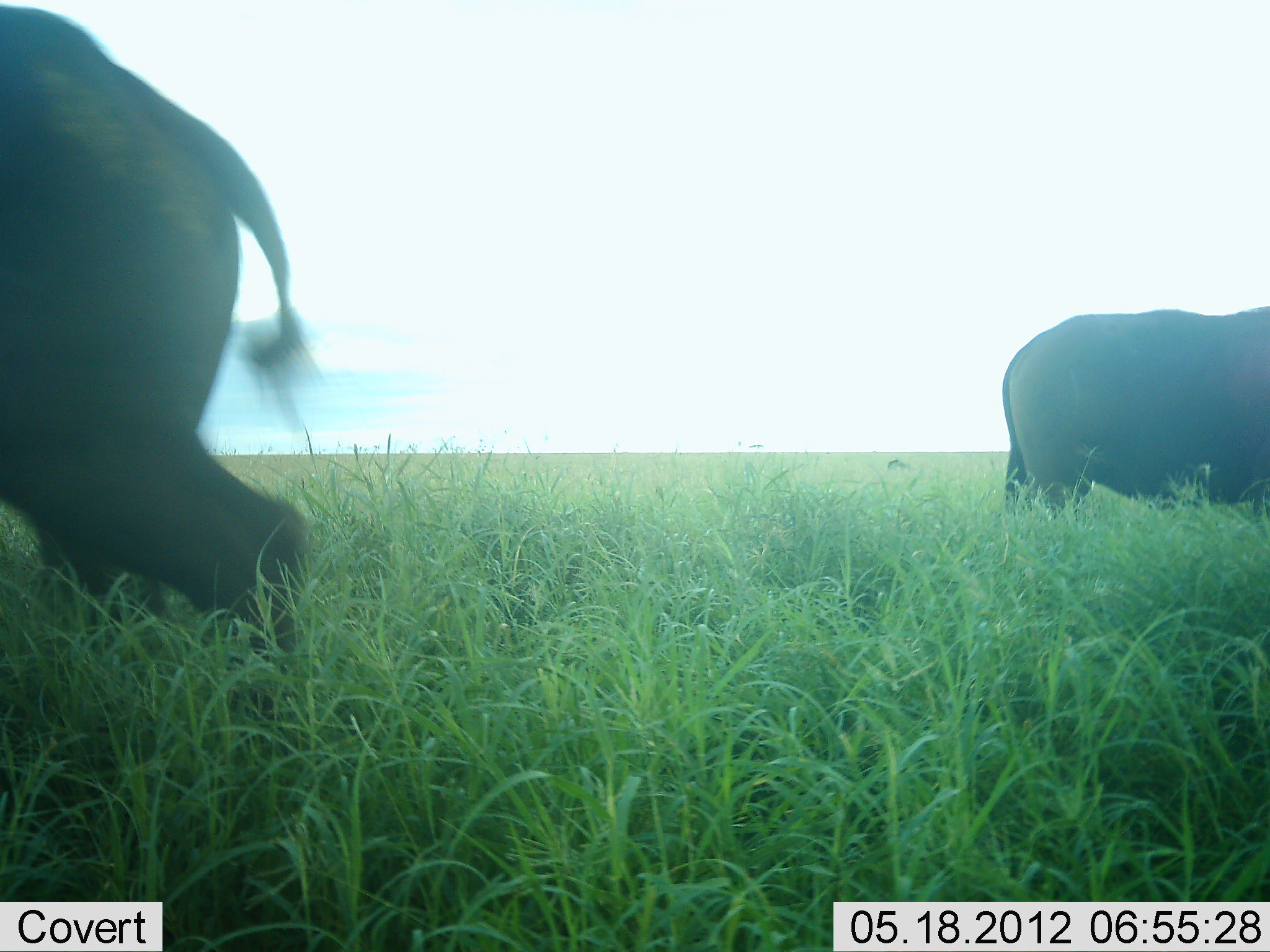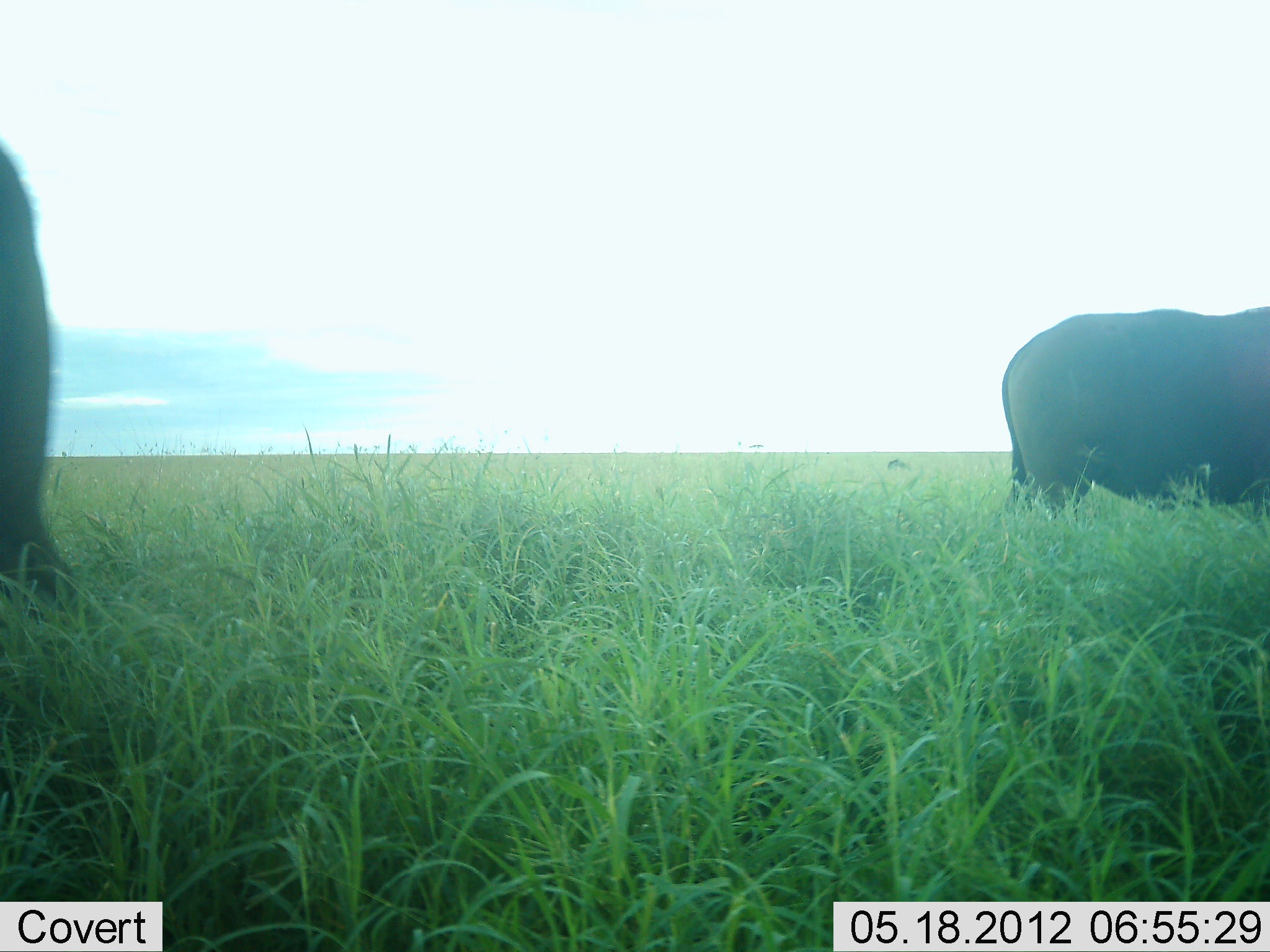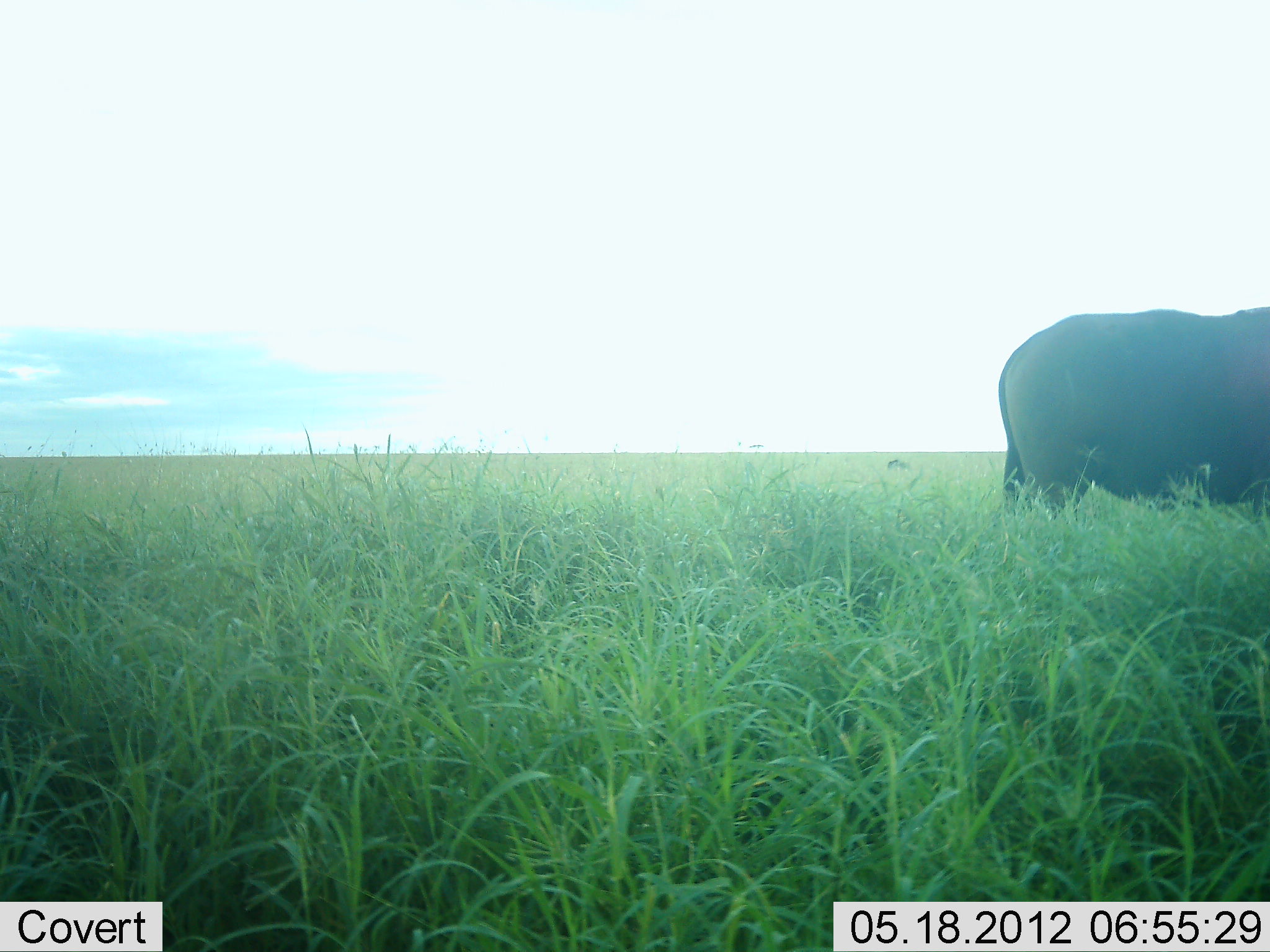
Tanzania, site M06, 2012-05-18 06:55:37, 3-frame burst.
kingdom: Animalia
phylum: Chordata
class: Mammalia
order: Artiodactyla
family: Bovidae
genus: Syncerus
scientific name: Syncerus caffer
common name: cape buffalo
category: buffalo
Buffalo (cape buffalo) (Syncerus caffer), count 2. Behavior (volunteer vote fractions): standing 75%, resting 0%, moving 44%, interacting 0%. Young present (vote fraction): 0%. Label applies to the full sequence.